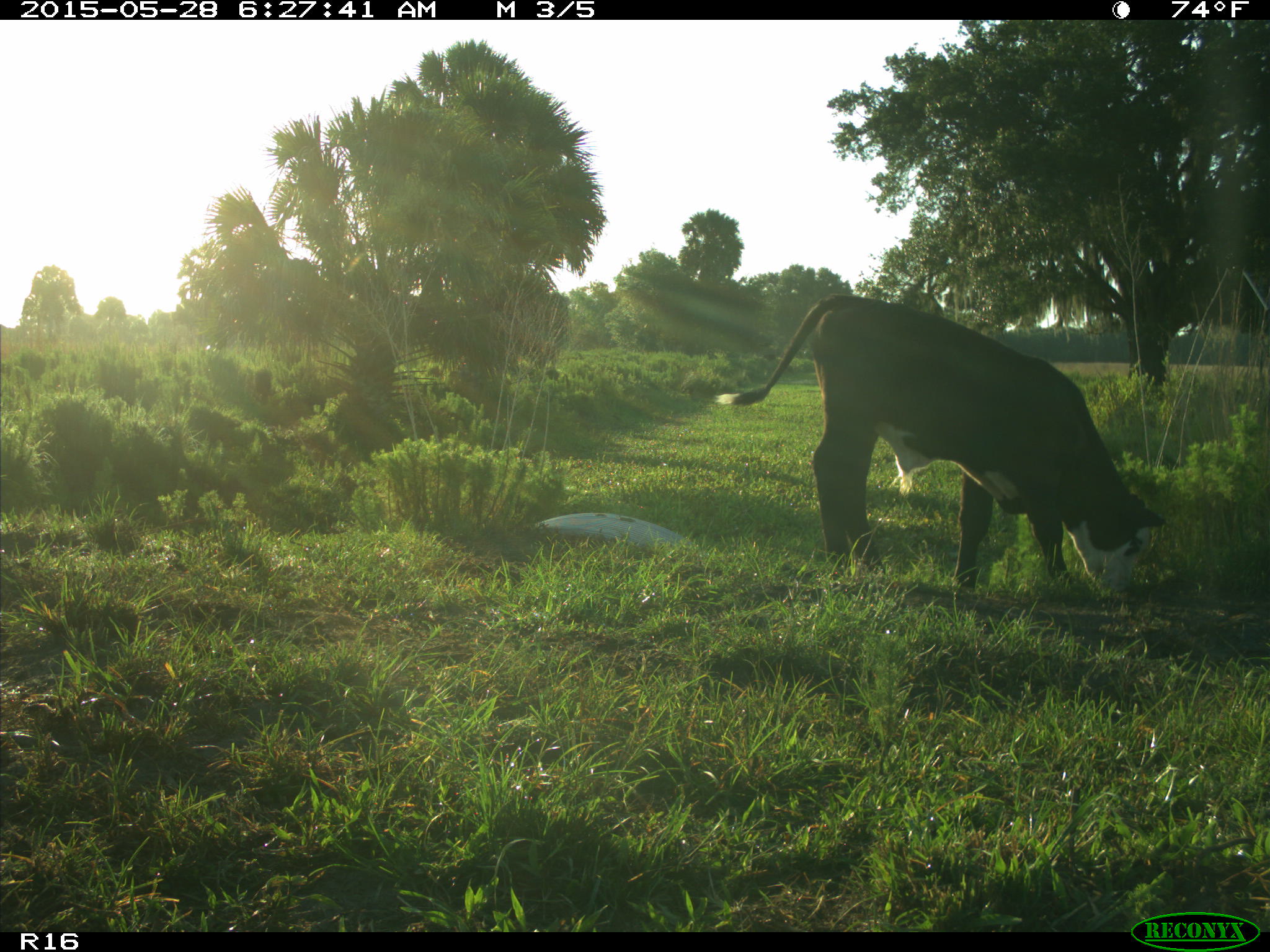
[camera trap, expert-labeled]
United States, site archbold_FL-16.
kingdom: Animalia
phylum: Chordata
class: Mammalia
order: Artiodactyla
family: Bovidae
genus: Bos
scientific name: Bos taurus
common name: domestic cow